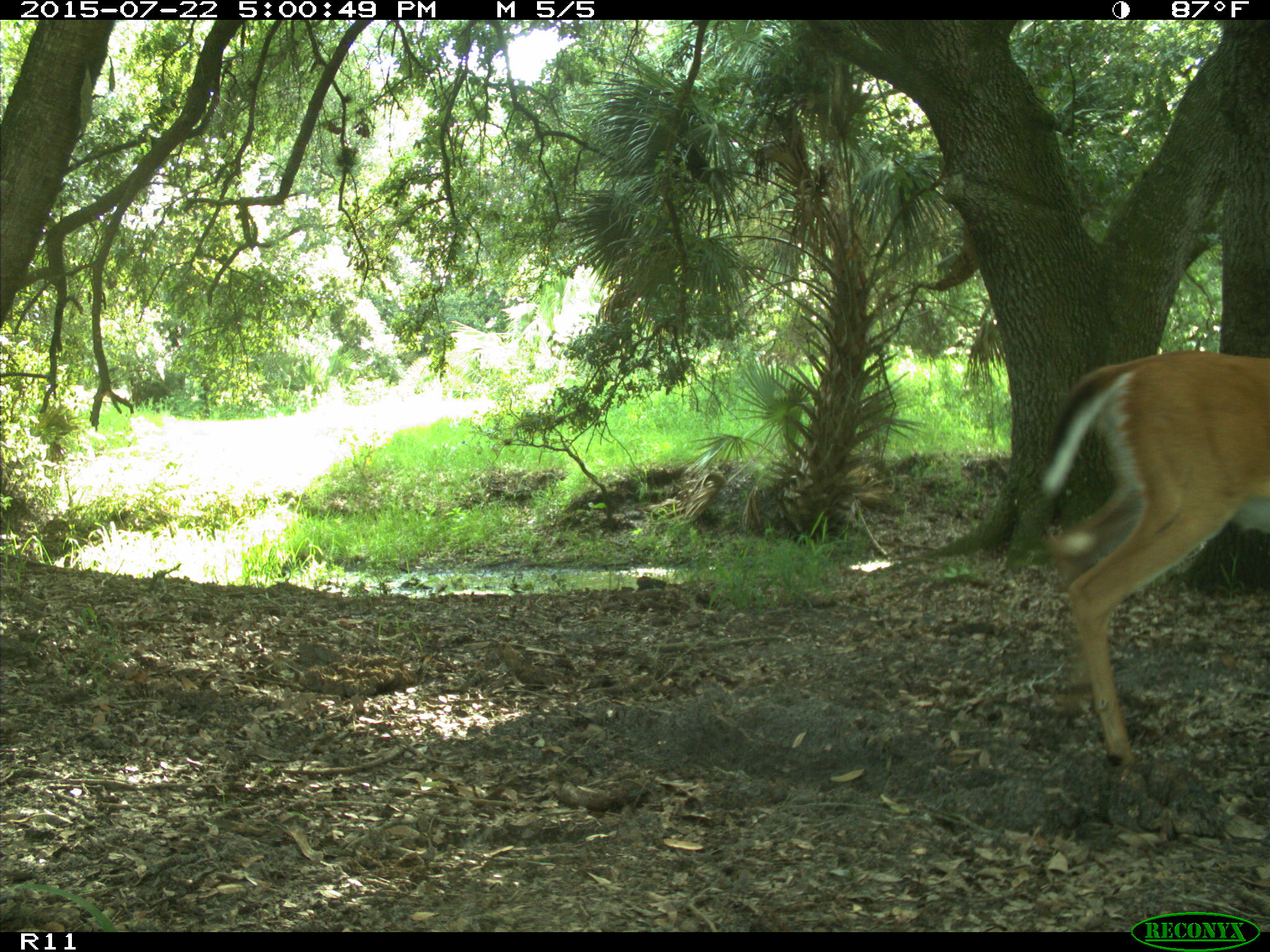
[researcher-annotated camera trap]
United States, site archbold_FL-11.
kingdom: Animalia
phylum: Chordata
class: Mammalia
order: Artiodactyla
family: Cervidae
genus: Odocoileus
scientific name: Odocoileus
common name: deer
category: unidentified deer